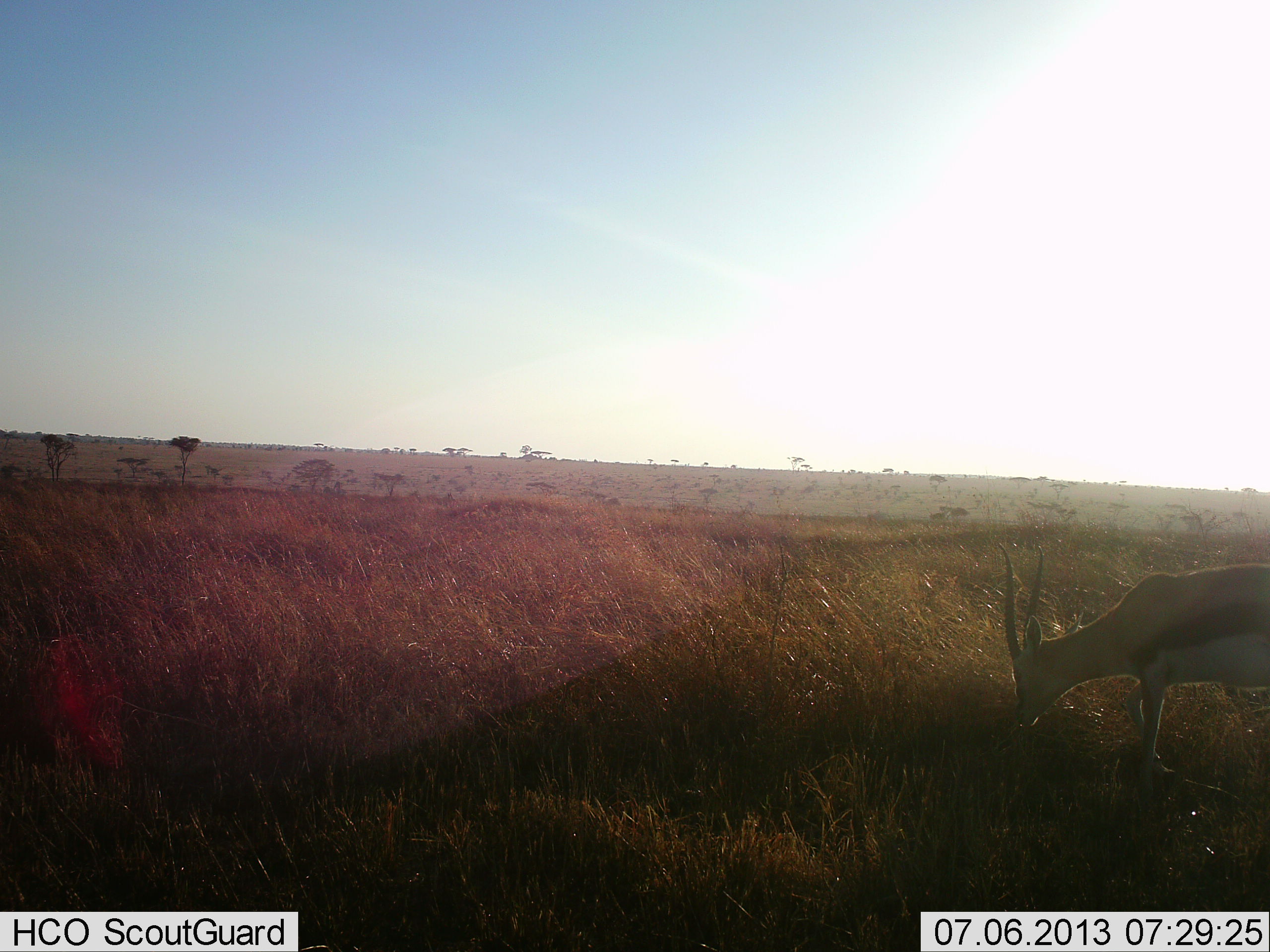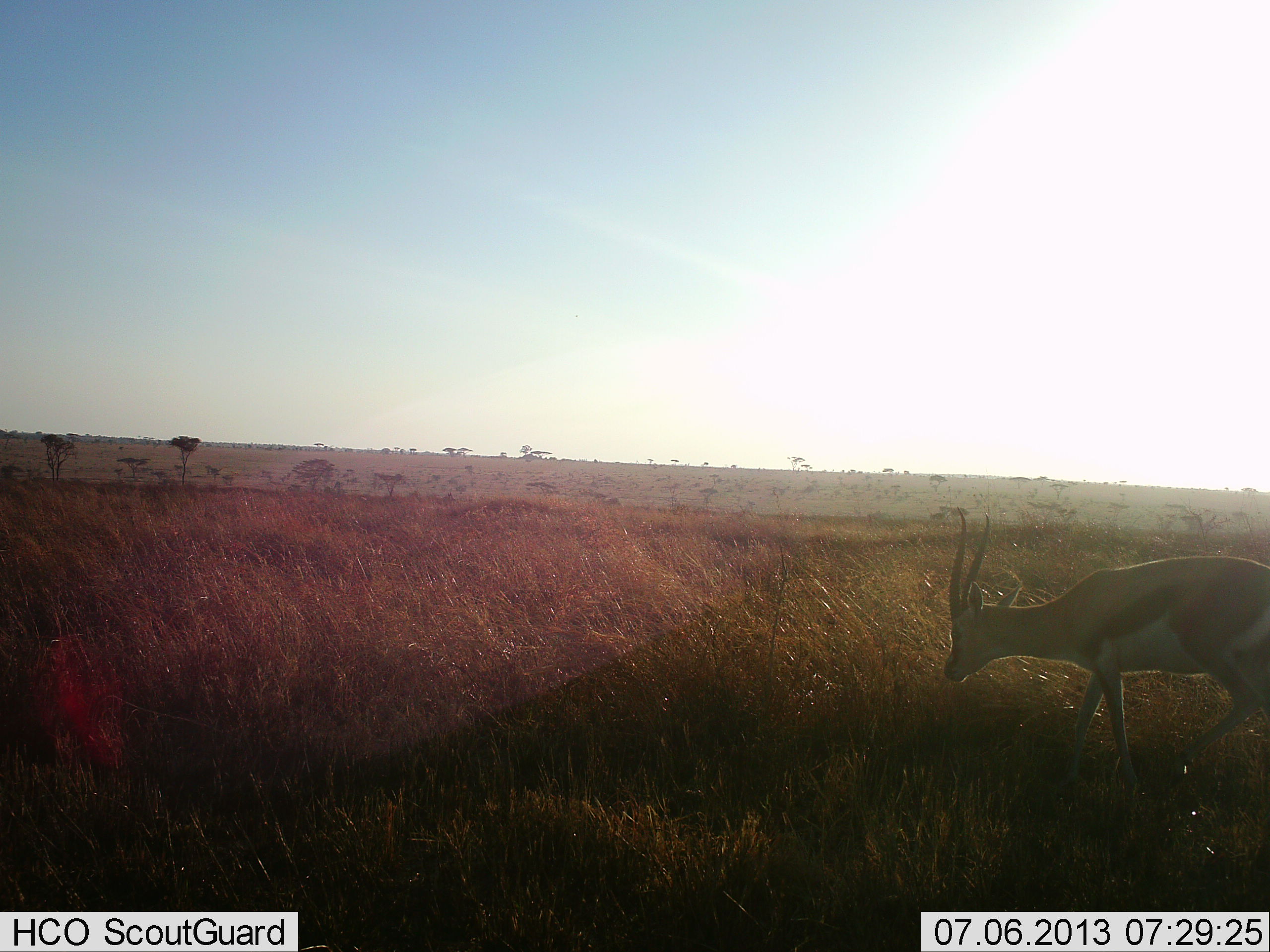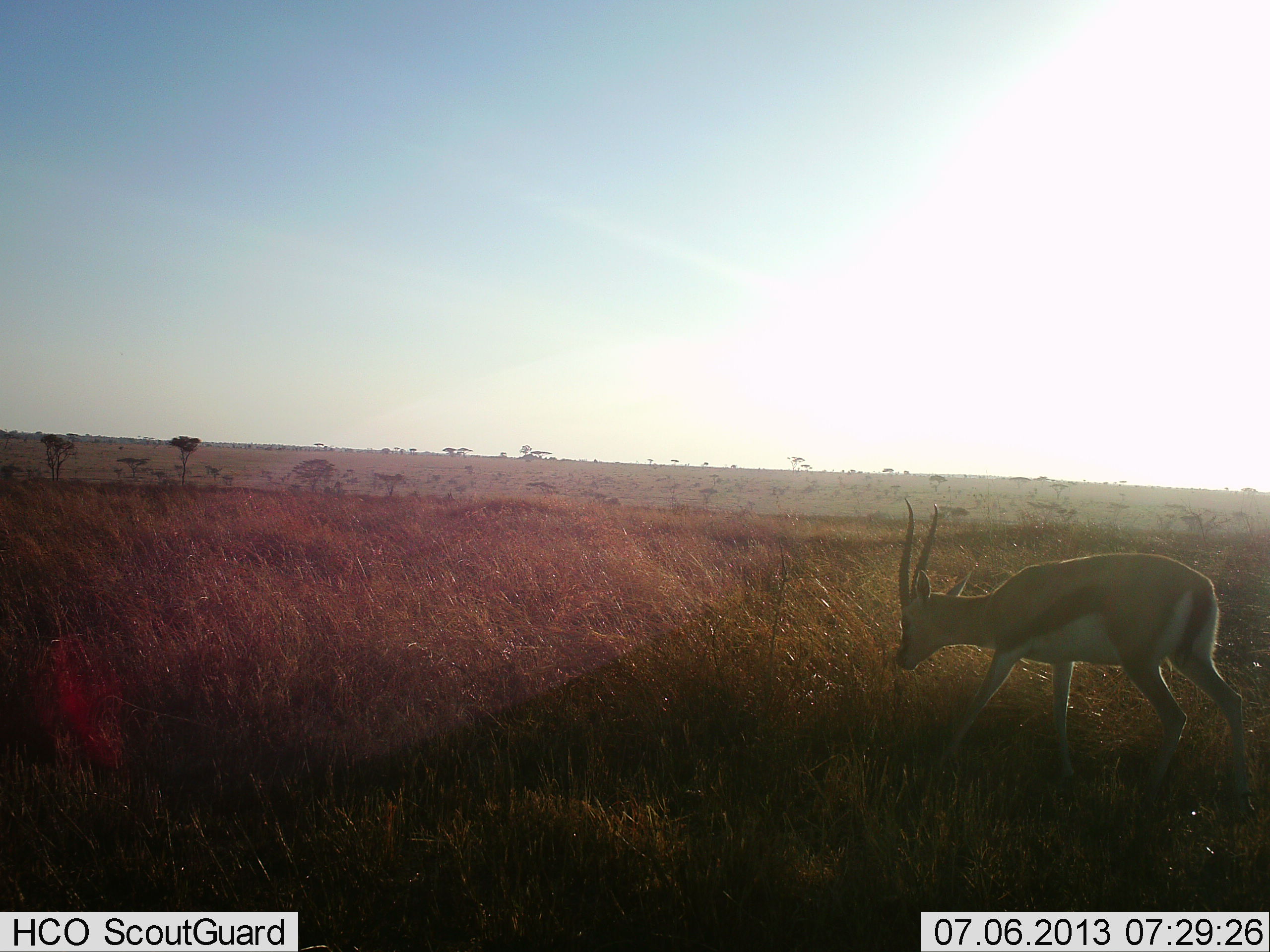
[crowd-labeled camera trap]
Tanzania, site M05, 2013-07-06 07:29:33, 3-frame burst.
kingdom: Animalia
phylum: Chordata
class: Mammalia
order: Artiodactyla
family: Bovidae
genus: Eudorcas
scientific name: Eudorcas thomsonii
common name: thomson's gazelle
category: gazellethomsons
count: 1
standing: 10%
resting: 0%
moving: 80%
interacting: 0%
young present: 0%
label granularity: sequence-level